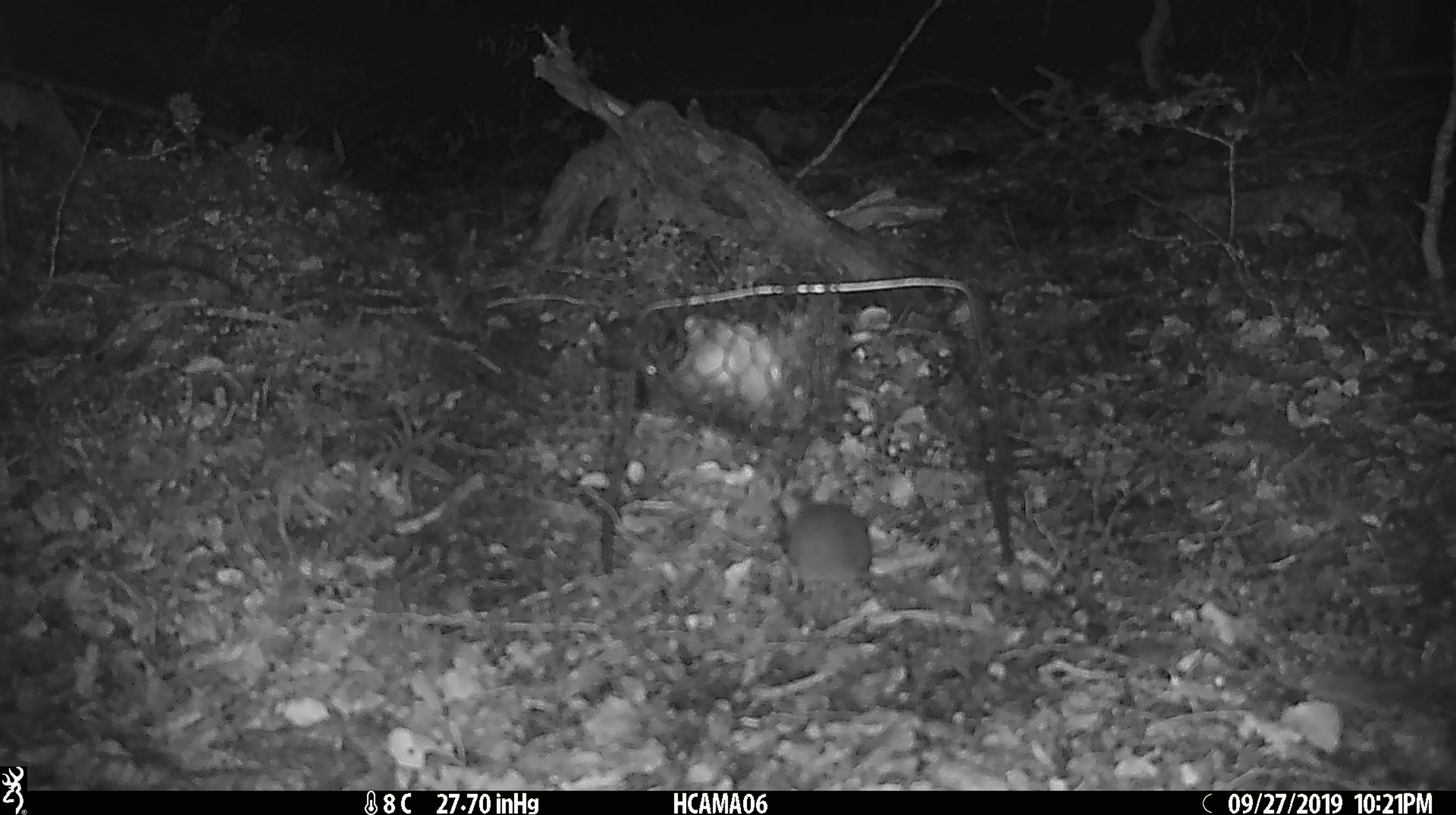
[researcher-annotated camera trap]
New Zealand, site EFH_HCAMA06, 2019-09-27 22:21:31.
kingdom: Animalia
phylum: Chordata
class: Mammalia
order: Rodentia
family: Muridae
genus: Mus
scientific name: Mus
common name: mouse